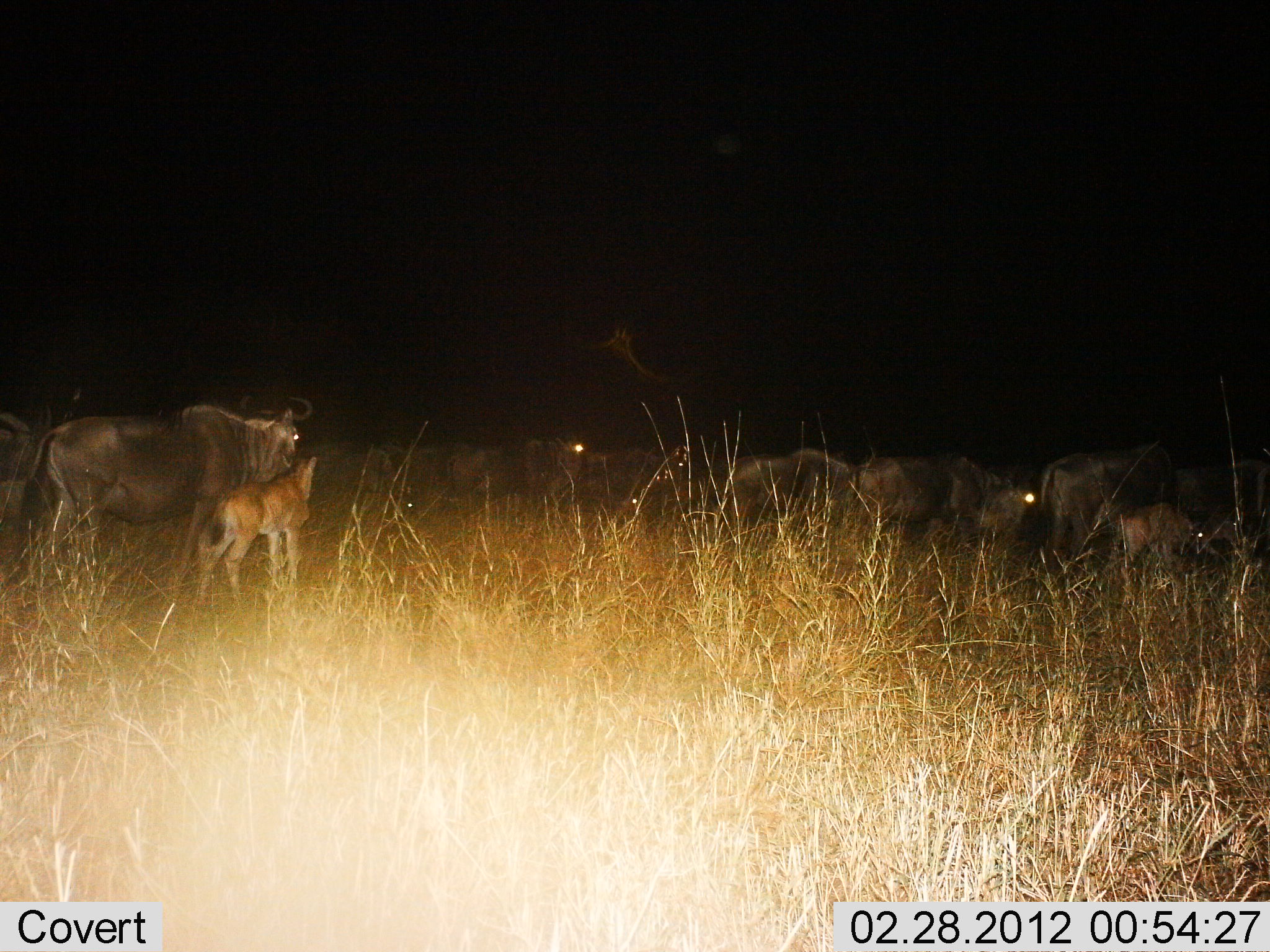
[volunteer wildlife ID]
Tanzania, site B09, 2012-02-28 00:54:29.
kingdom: Animalia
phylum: Chordata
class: Mammalia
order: Artiodactyla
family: Bovidae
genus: Connochaetes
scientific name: Connochaetes taurinus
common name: blue wildebeest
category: wildebeest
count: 11-50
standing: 89%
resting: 16%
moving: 5%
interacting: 11%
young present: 89%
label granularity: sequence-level